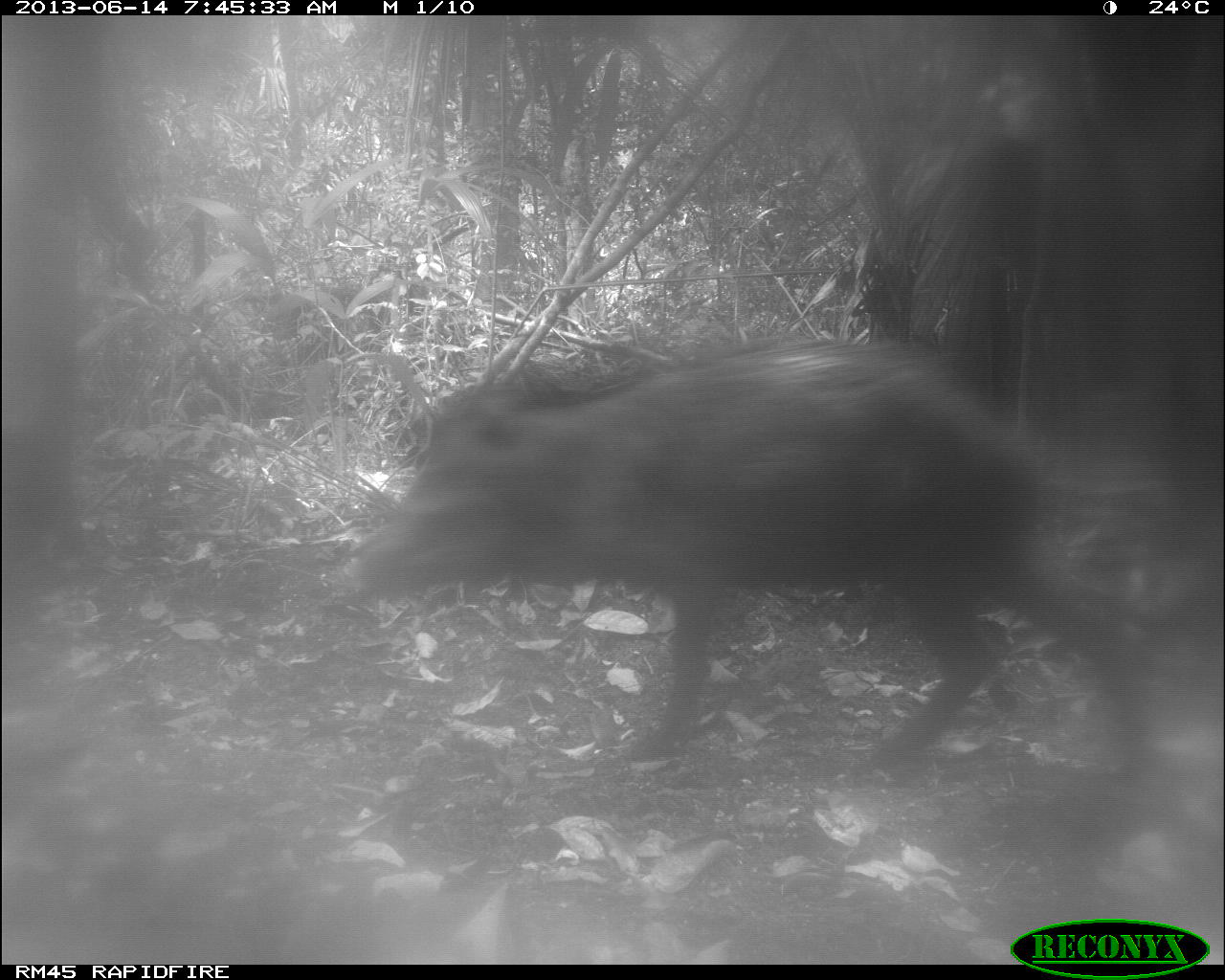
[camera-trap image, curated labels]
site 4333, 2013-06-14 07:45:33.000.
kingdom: Animalia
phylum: Chordata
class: Mammalia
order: Artiodactyla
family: Tayassuidae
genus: Tayassu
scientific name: Tayassu pecari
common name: white-lipped peccary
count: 1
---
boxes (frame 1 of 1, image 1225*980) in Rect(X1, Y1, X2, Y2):
tayassu pecari: Rect(338, 338, 1117, 769)